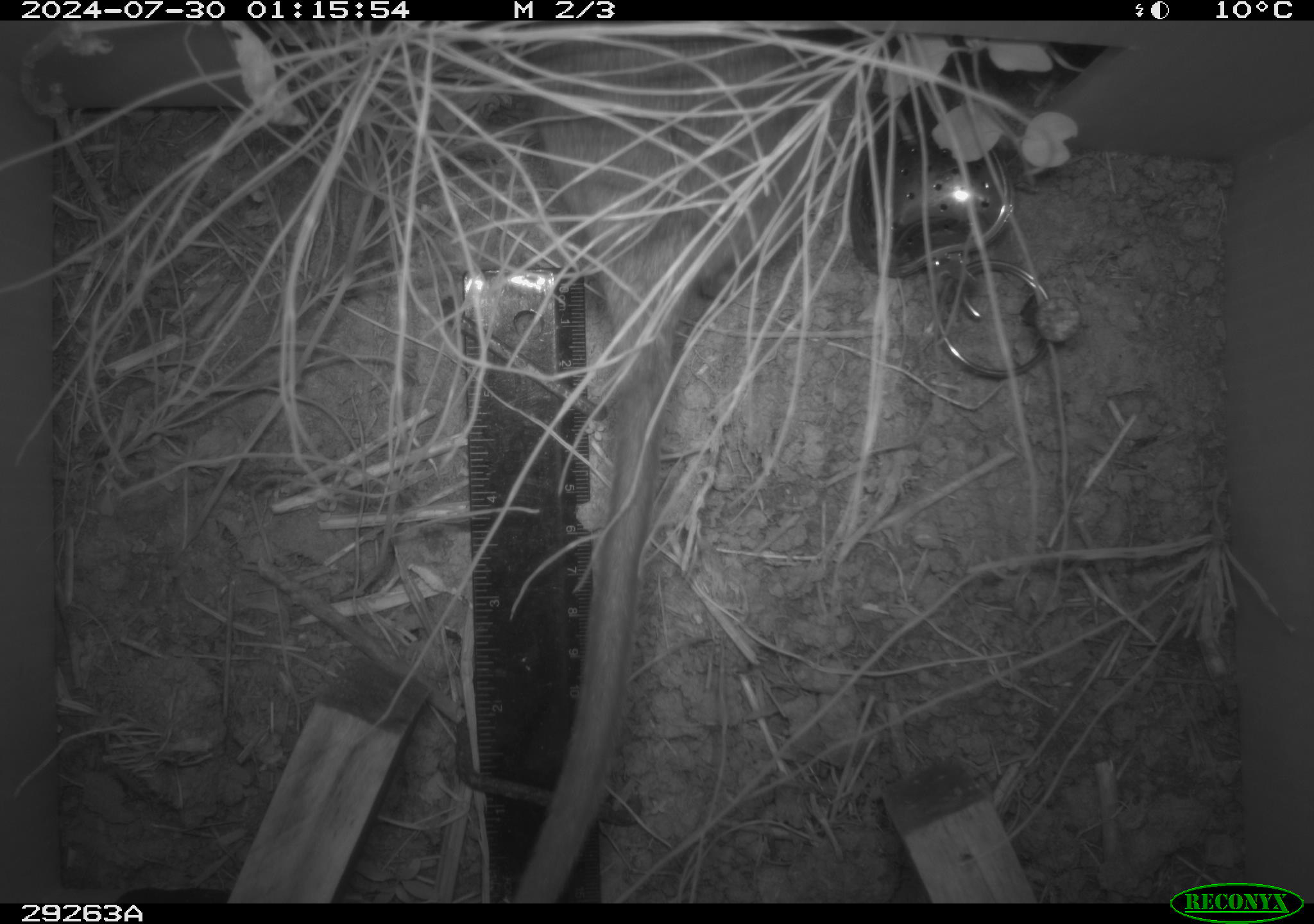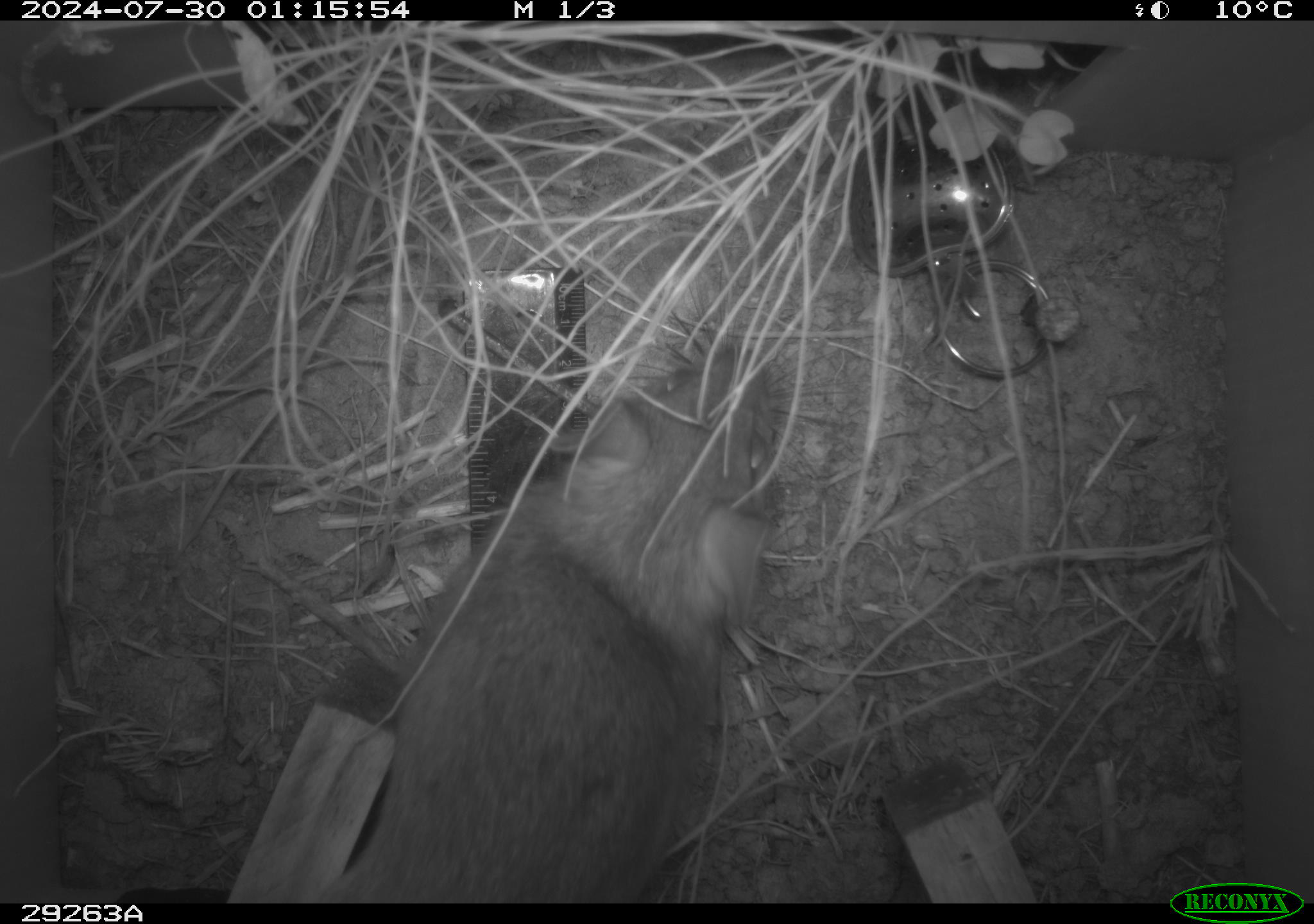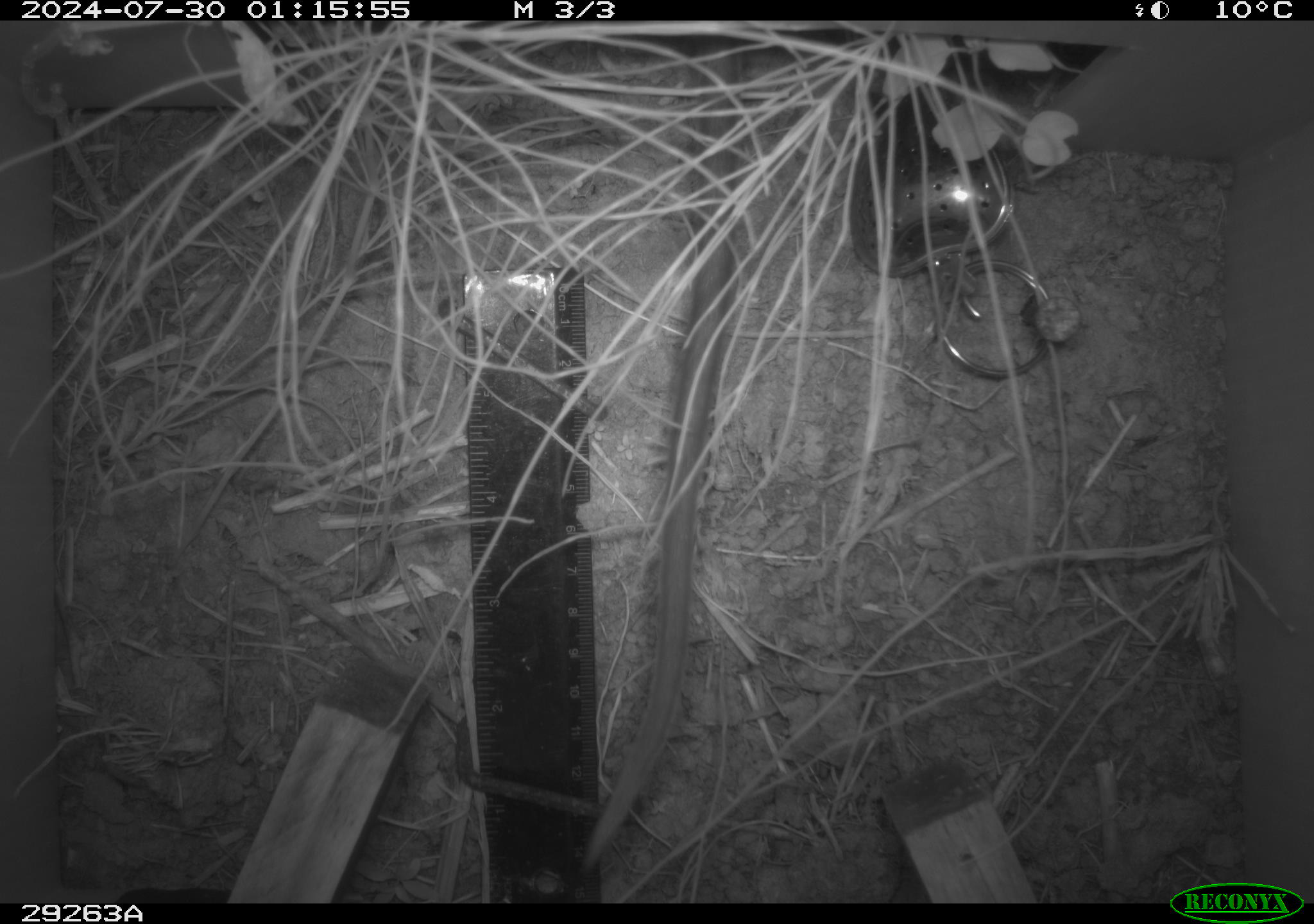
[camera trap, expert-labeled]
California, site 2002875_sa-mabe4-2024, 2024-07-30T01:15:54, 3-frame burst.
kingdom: Animalia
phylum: Chordata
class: Mammalia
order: Rodentia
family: Cricetidae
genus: Neotoma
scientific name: Neotoma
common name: pack rat or woodrat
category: neotoma species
Neotoma species (pack rat or woodrat) (Neotoma).